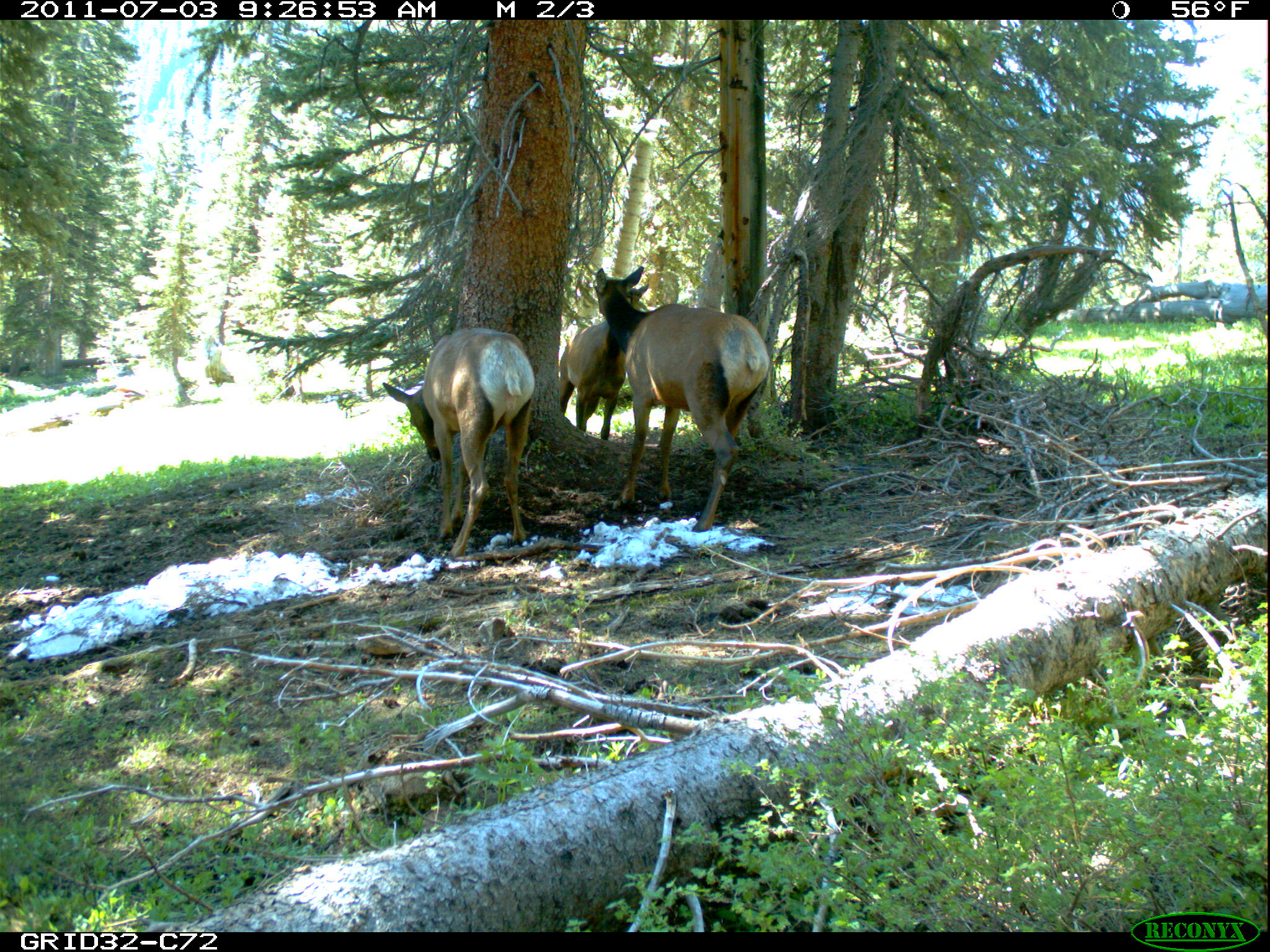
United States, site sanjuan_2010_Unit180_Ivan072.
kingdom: Animalia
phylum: Chordata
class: Mammalia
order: Artiodactyla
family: Cervidae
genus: Cervus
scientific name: Cervus elaphus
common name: red deer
Cervus elaphus (red deer).